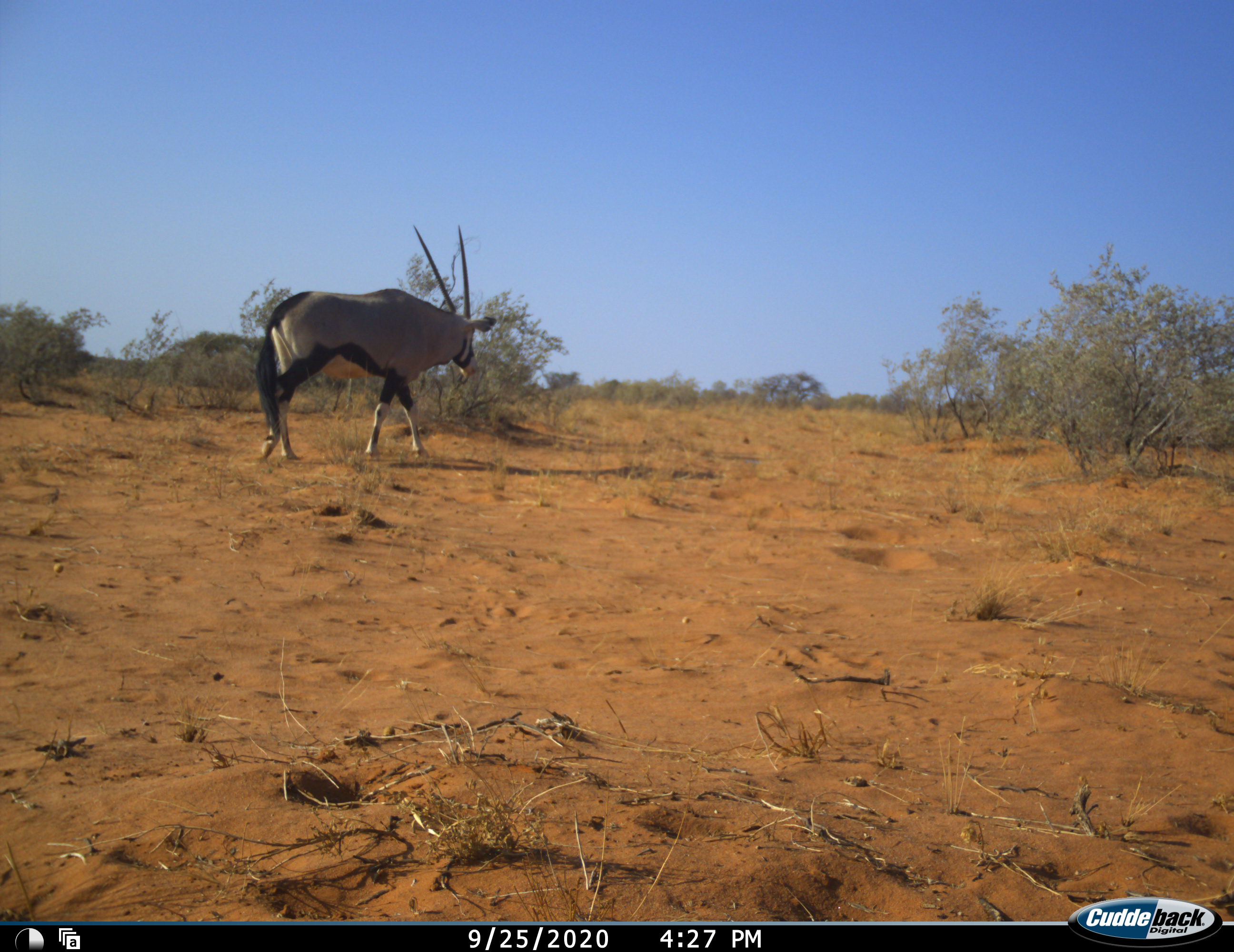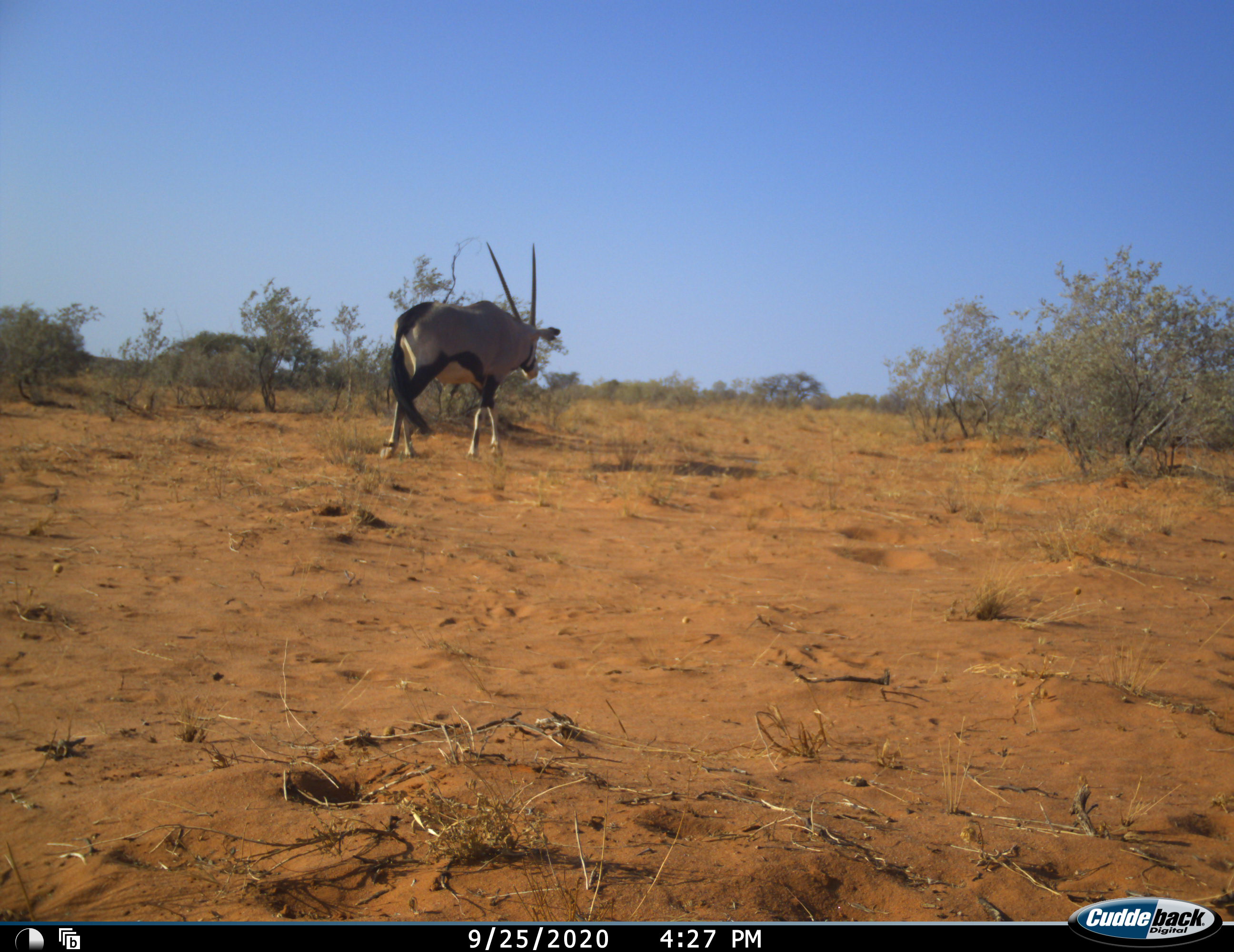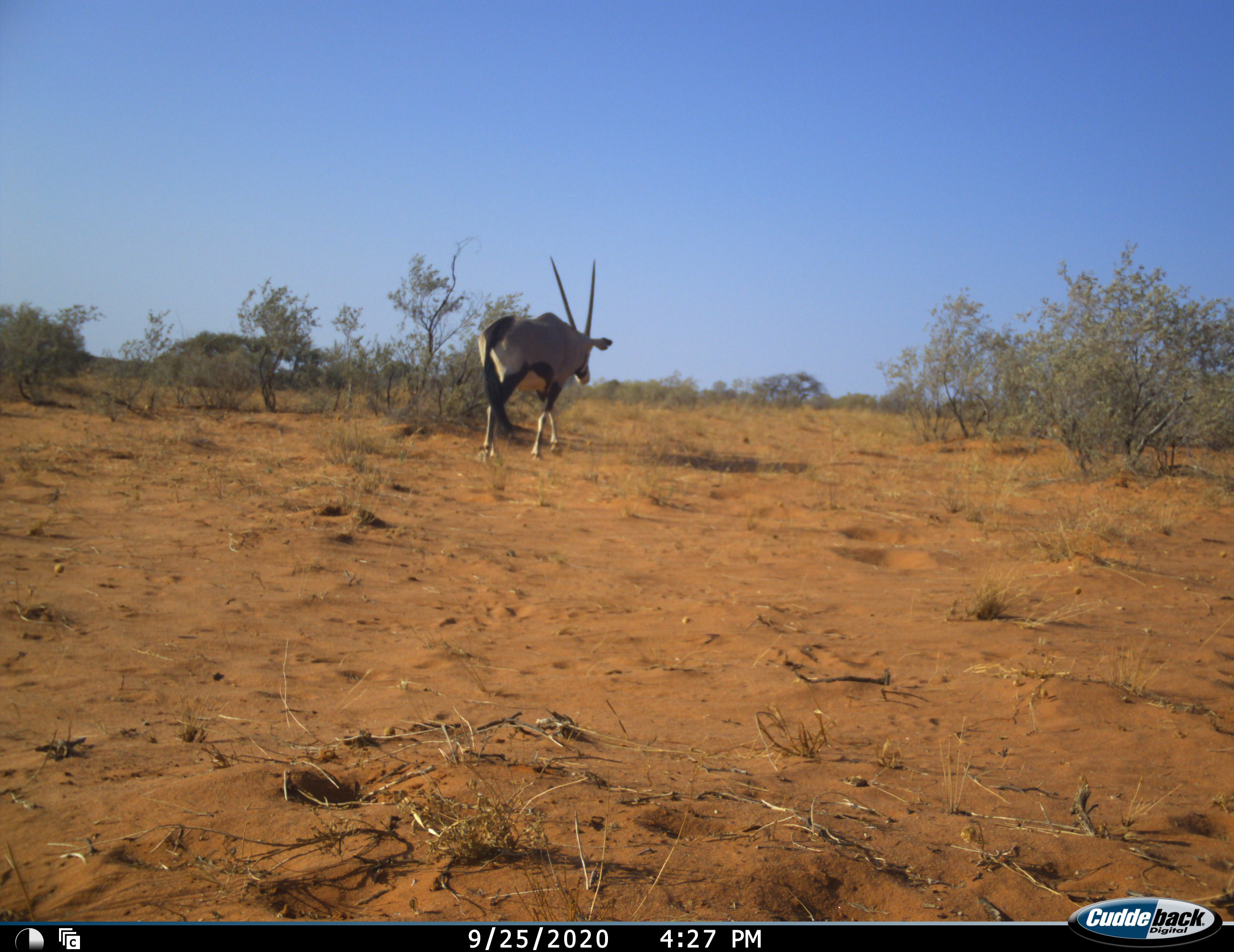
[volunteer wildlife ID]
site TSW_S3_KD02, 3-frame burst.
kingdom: Animalia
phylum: Chordata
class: Mammalia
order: Artiodactyla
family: Bovidae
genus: Oryx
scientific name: Oryx gazella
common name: gemsbok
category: oryx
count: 1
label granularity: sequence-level